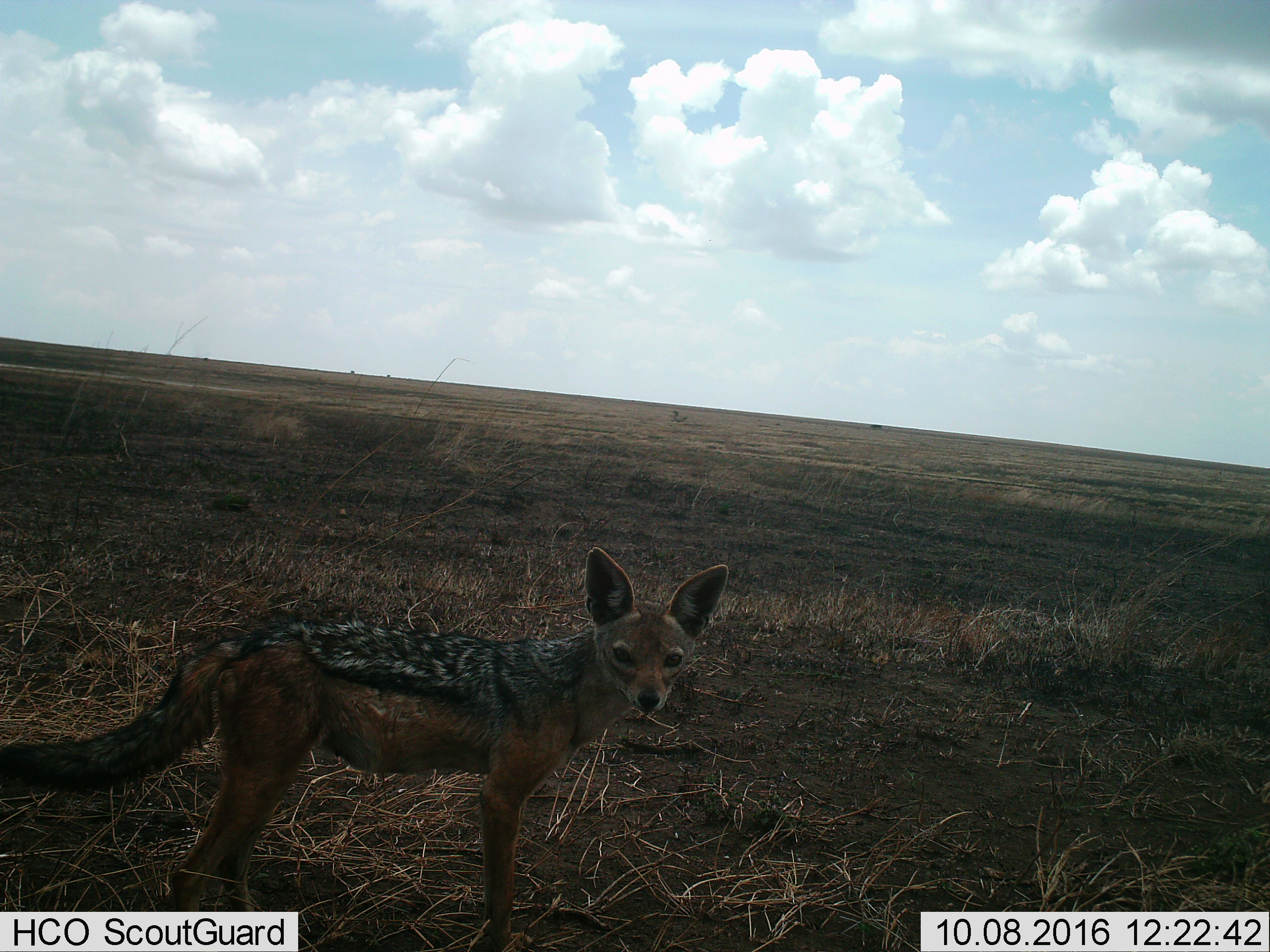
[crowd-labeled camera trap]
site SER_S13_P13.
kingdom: Animalia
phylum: Chordata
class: Mammalia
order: Carnivora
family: Canidae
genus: Lupulella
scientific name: Lupulella mesomelas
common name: black-backed jackal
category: jackalblackbacked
Jackalblackbacked (black-backed jackal) (Lupulella mesomelas), count 1. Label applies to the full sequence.